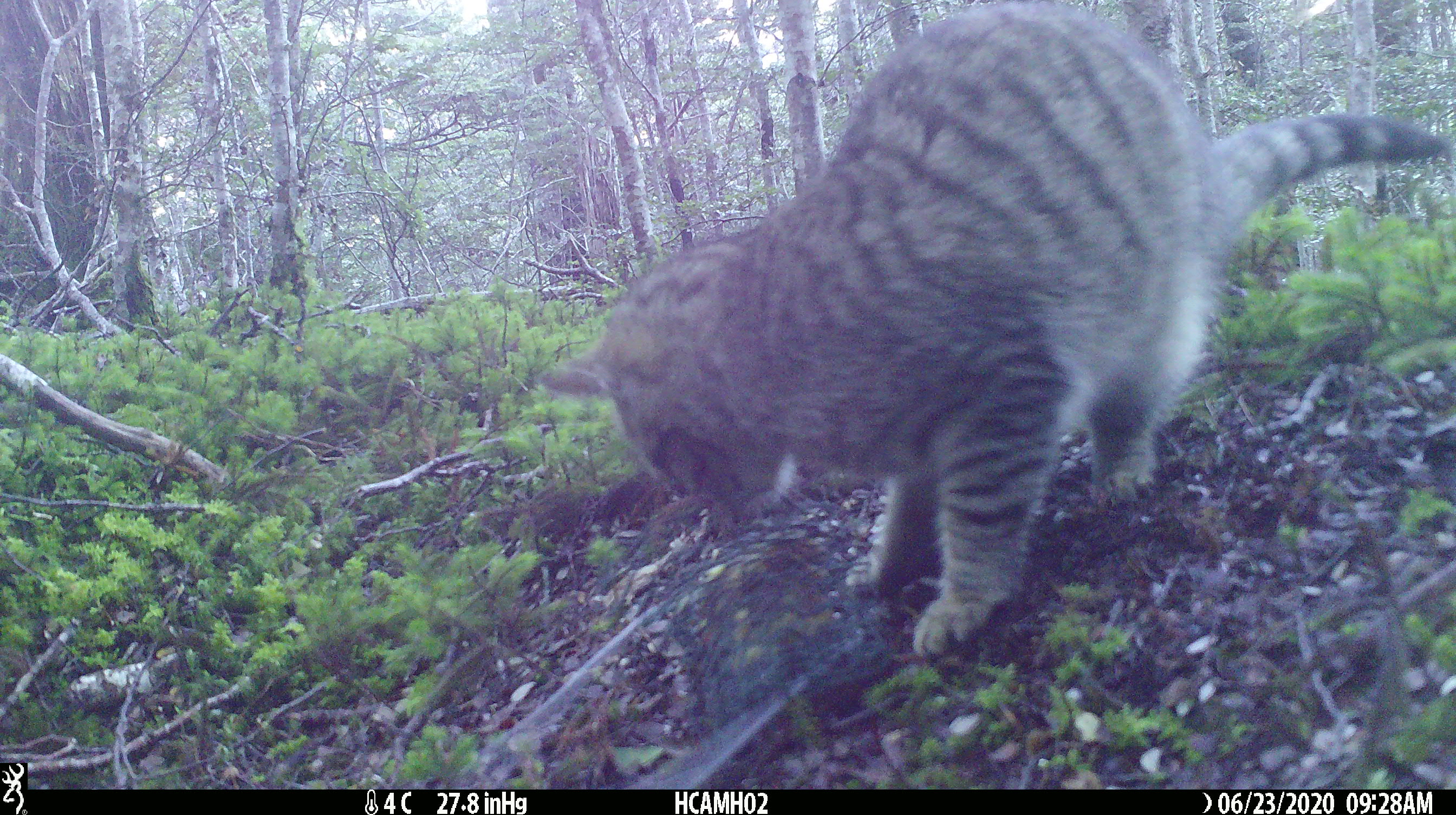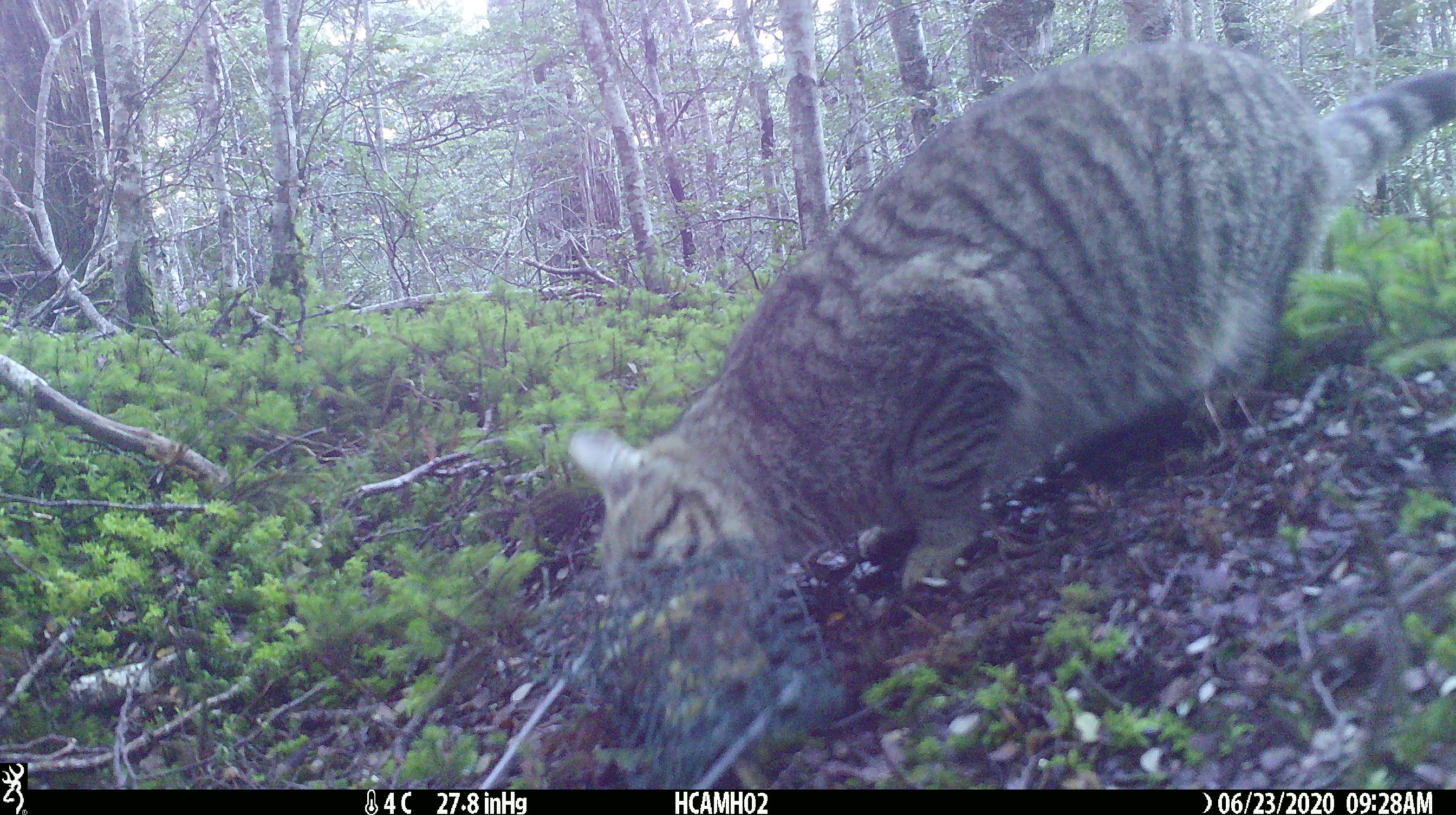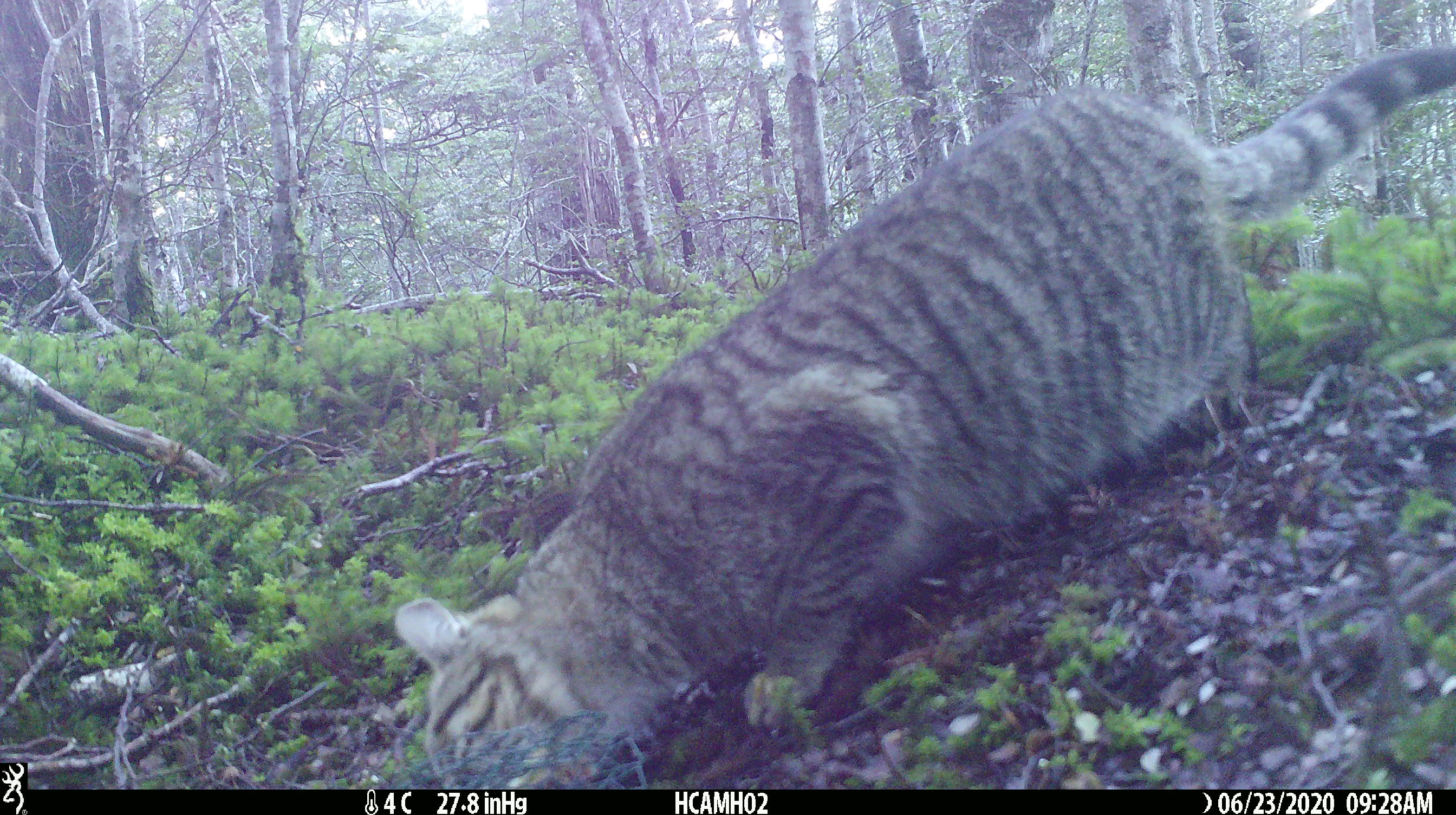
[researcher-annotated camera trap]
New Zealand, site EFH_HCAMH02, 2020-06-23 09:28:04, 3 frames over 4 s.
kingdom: Animalia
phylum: Chordata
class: Mammalia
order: Carnivora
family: Felidae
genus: Felis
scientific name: Felis catus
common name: domestic cat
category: cat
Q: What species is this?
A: Cat (domestic cat) (Felis catus).